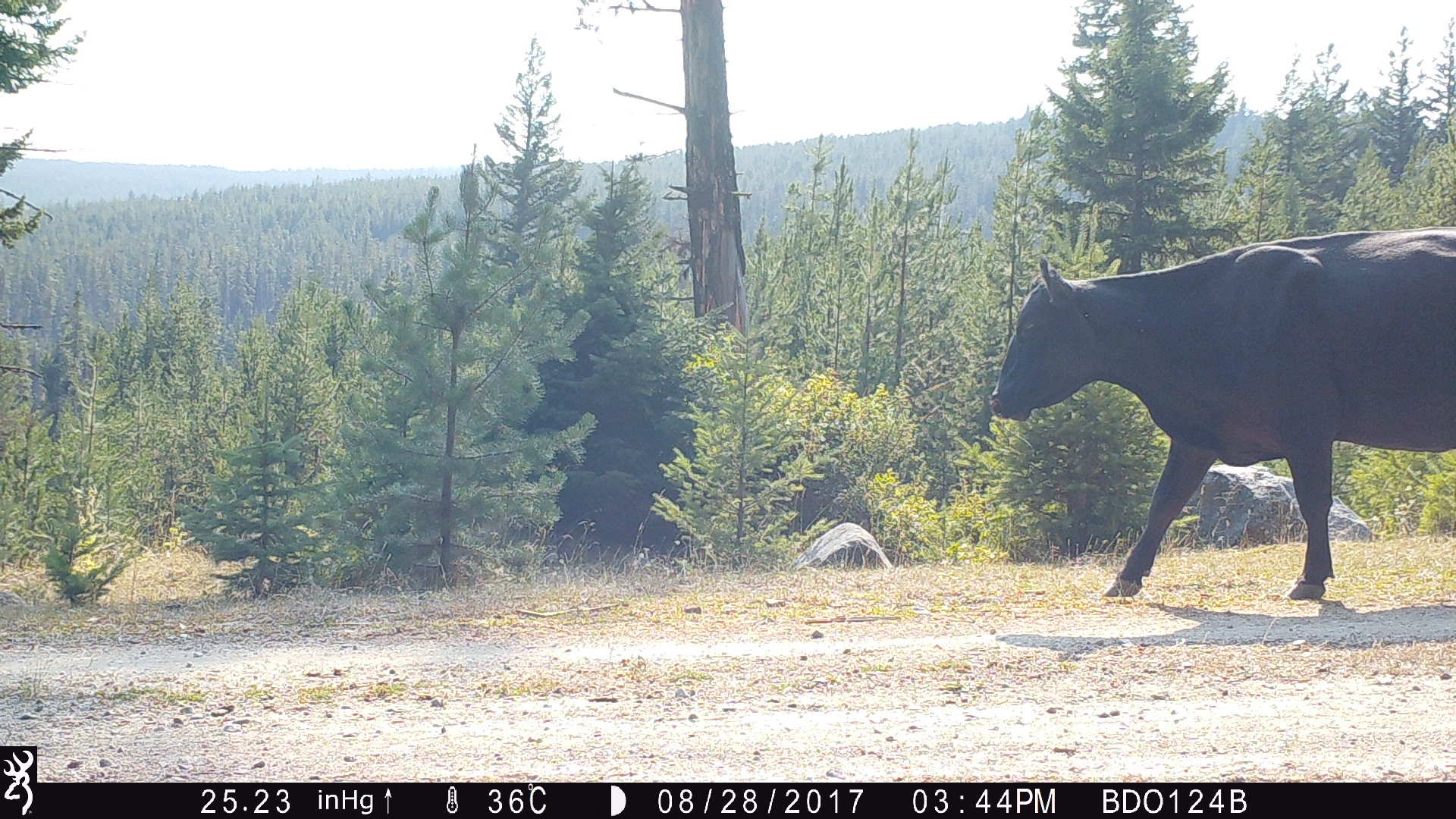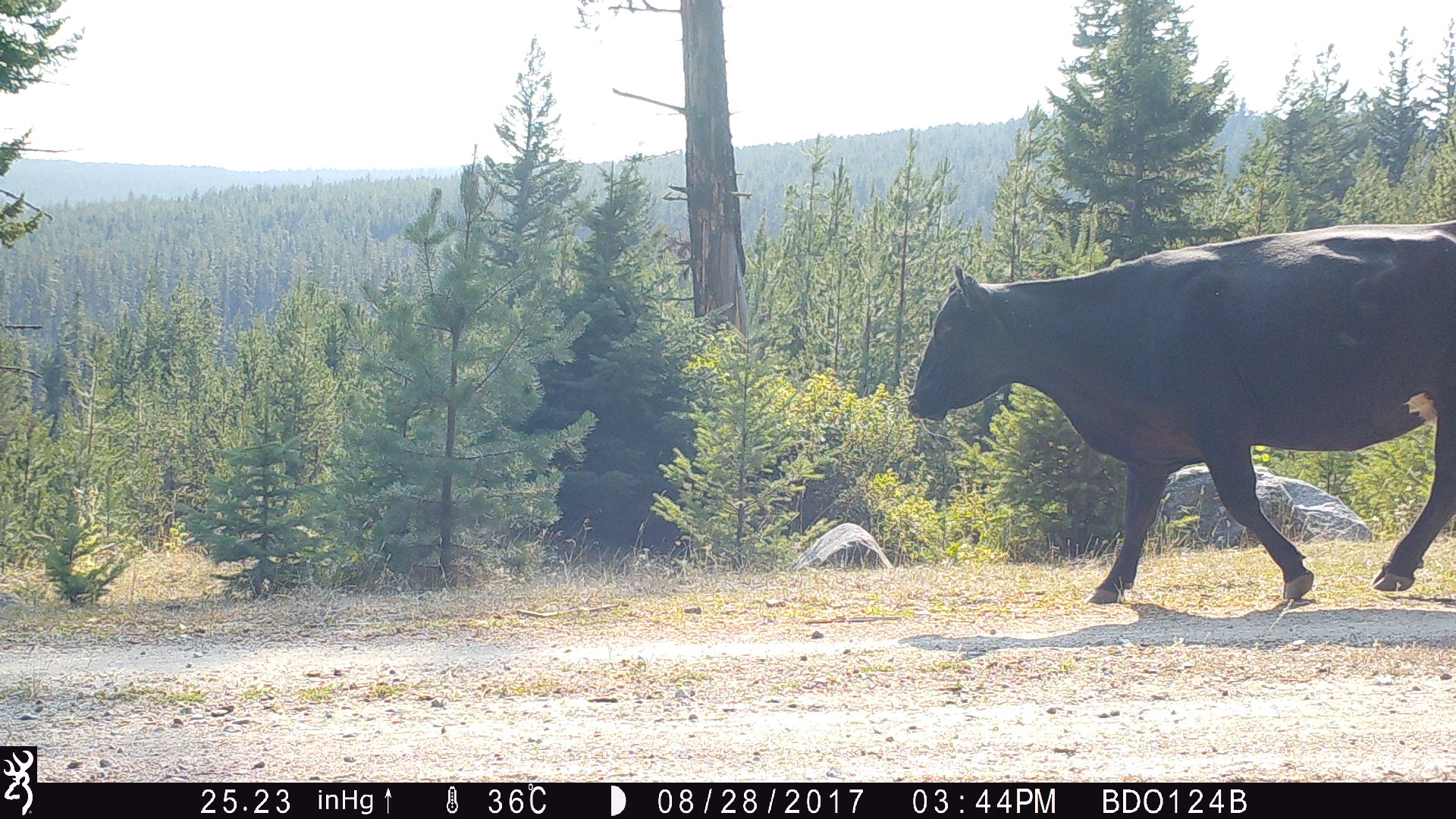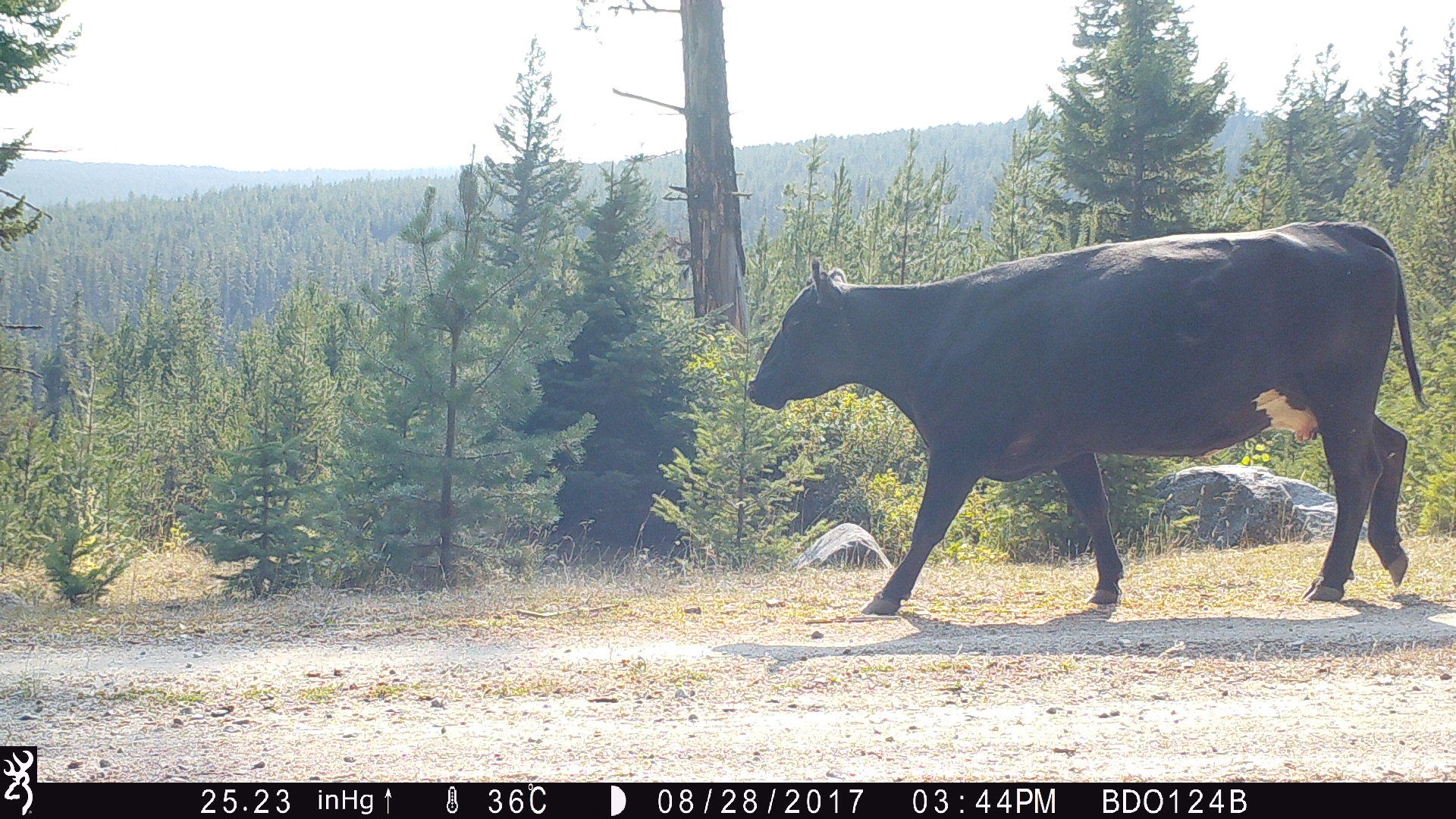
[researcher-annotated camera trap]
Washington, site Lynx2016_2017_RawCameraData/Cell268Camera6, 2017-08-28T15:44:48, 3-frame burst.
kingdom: Animalia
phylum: Chordata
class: Mammalia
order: Artiodactyla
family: Bovidae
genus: Bos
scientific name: Bos taurus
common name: domestic cattle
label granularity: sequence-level